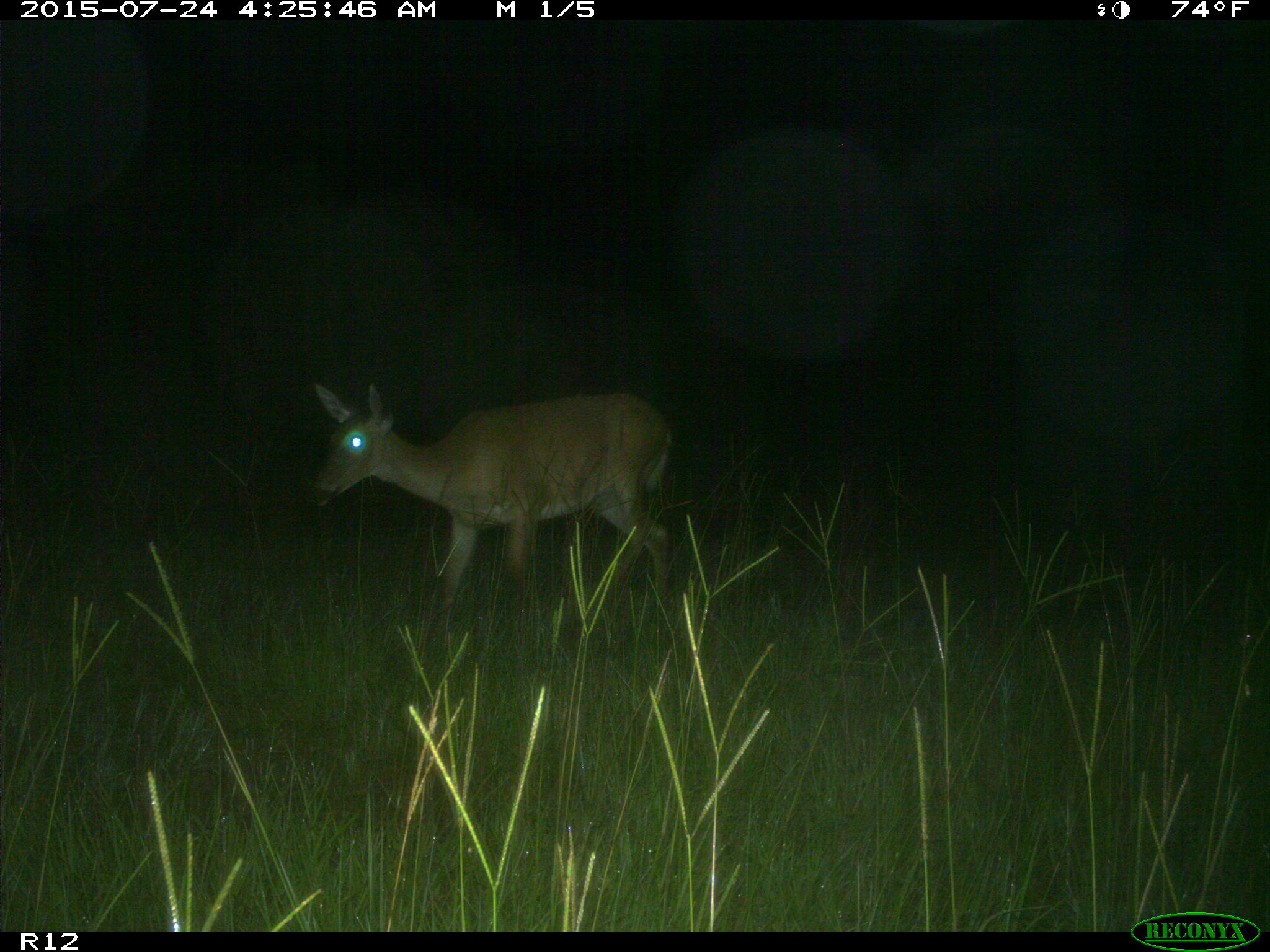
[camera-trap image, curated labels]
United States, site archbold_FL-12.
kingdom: Animalia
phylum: Chordata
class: Mammalia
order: Artiodactyla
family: Cervidae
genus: Odocoileus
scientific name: Odocoileus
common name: deer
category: unidentified deer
Unidentified deer (deer) (Odocoileus).